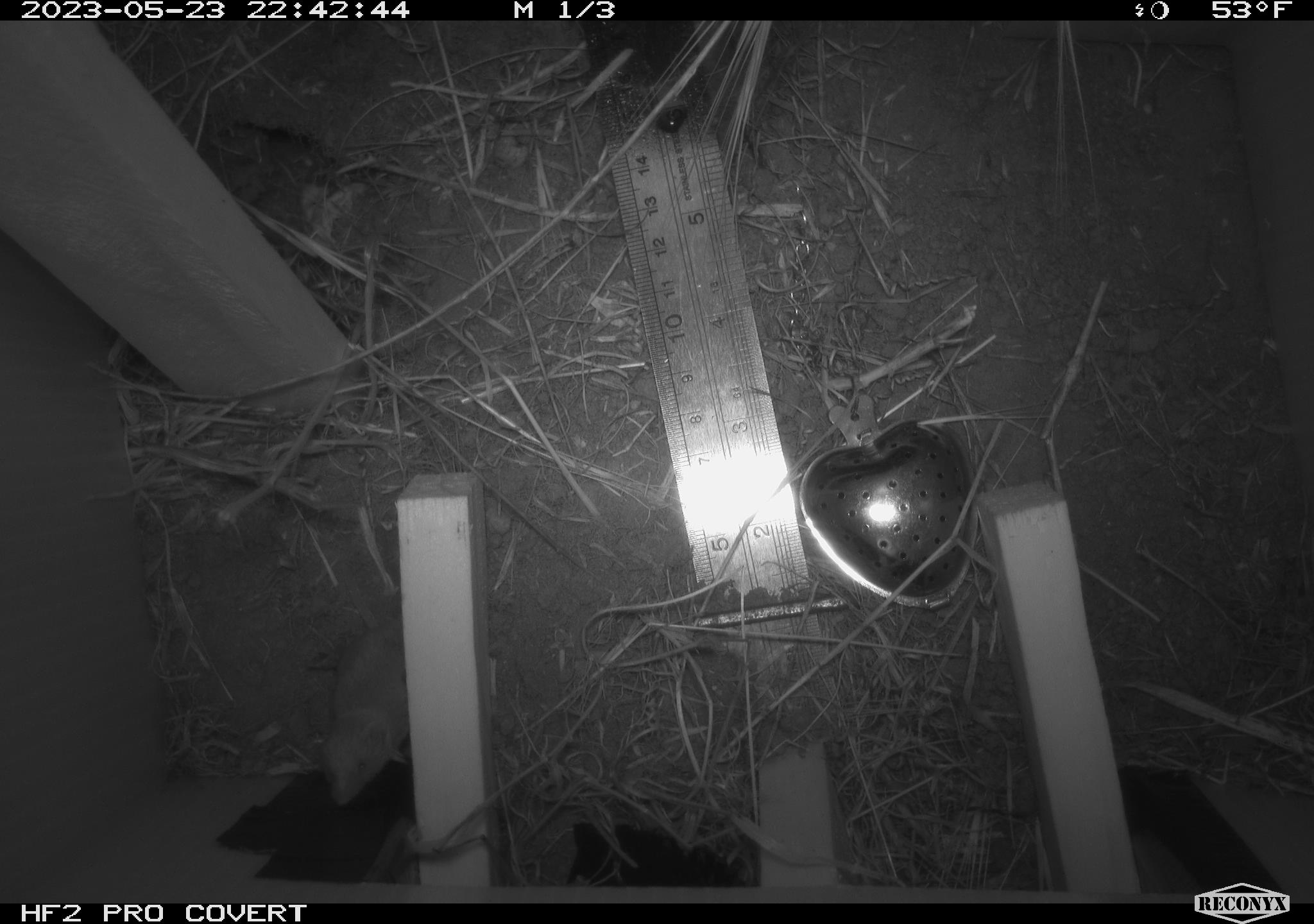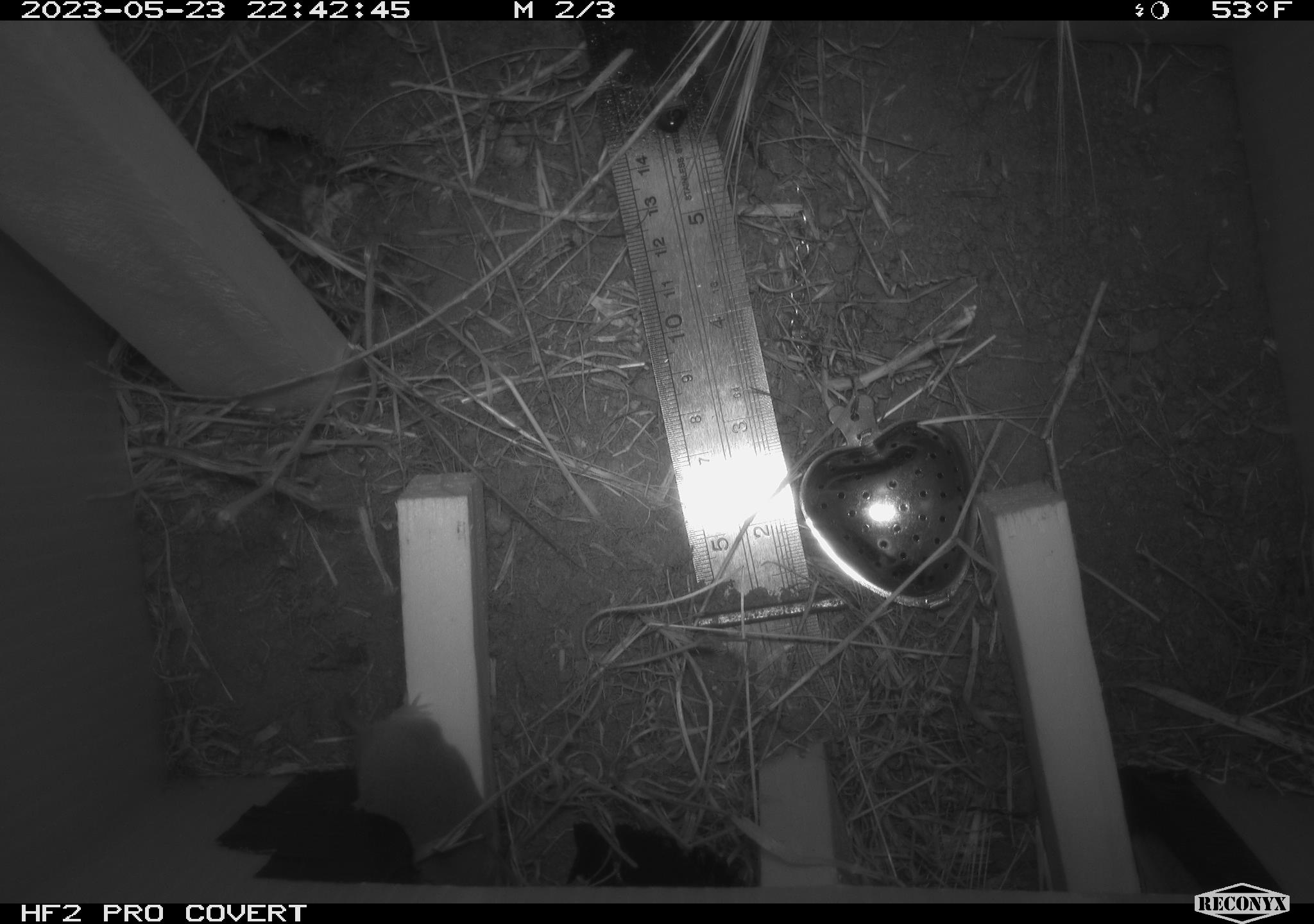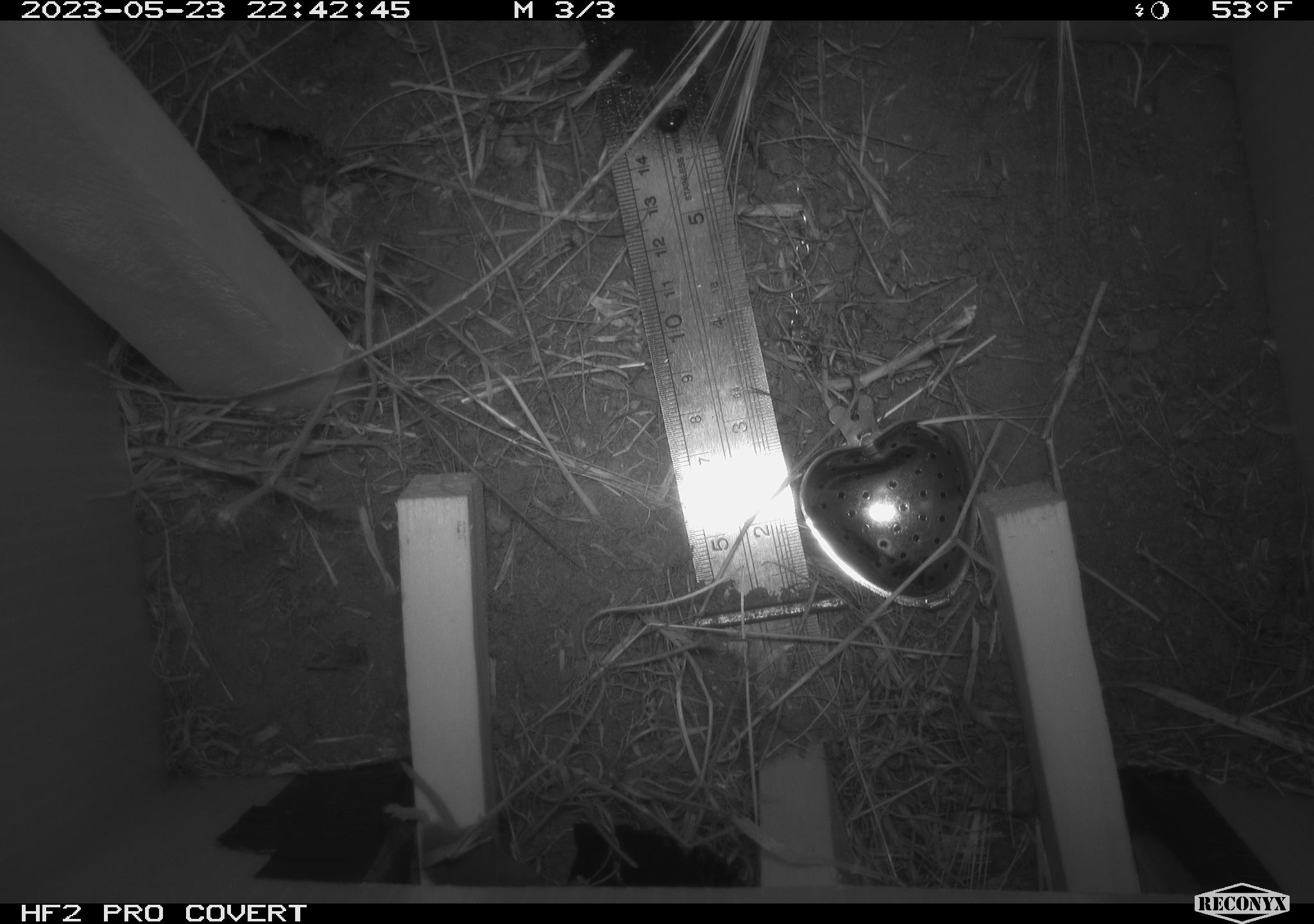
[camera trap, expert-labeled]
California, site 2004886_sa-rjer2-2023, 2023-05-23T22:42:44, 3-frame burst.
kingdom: Animalia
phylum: Chordata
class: Mammalia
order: Eulipotyphla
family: Soricidae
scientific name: Soricidae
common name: shrews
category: soricidae family